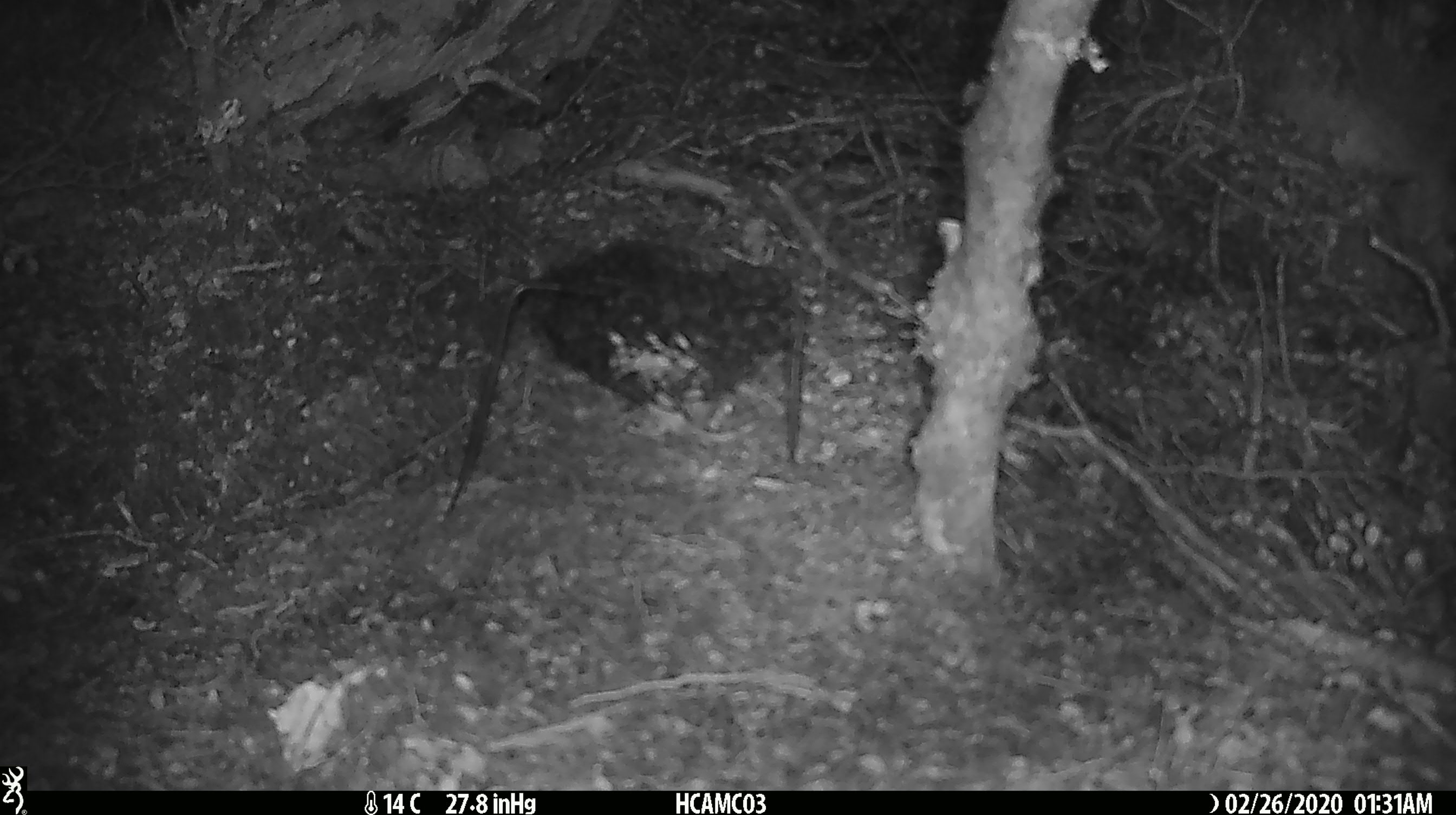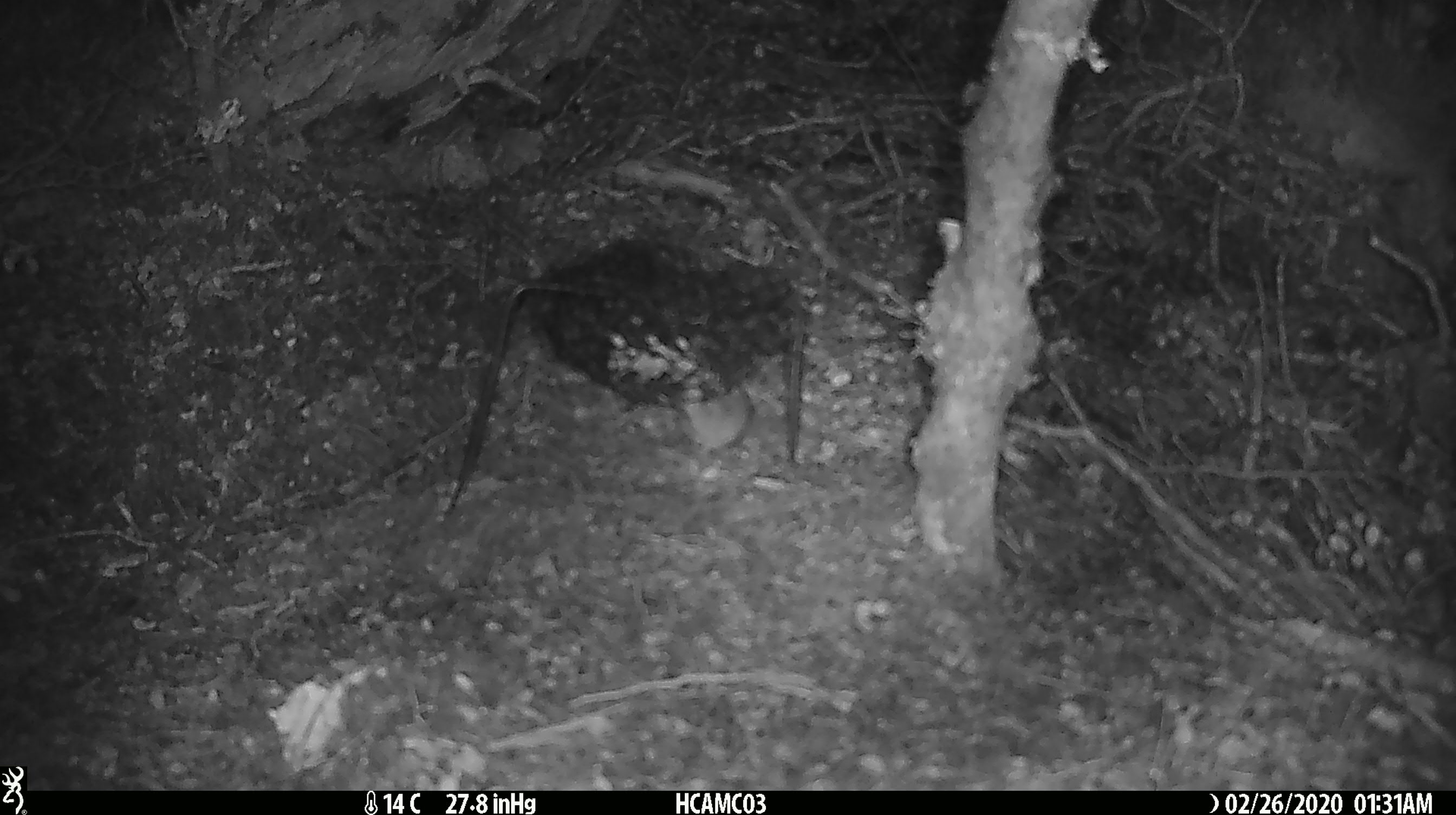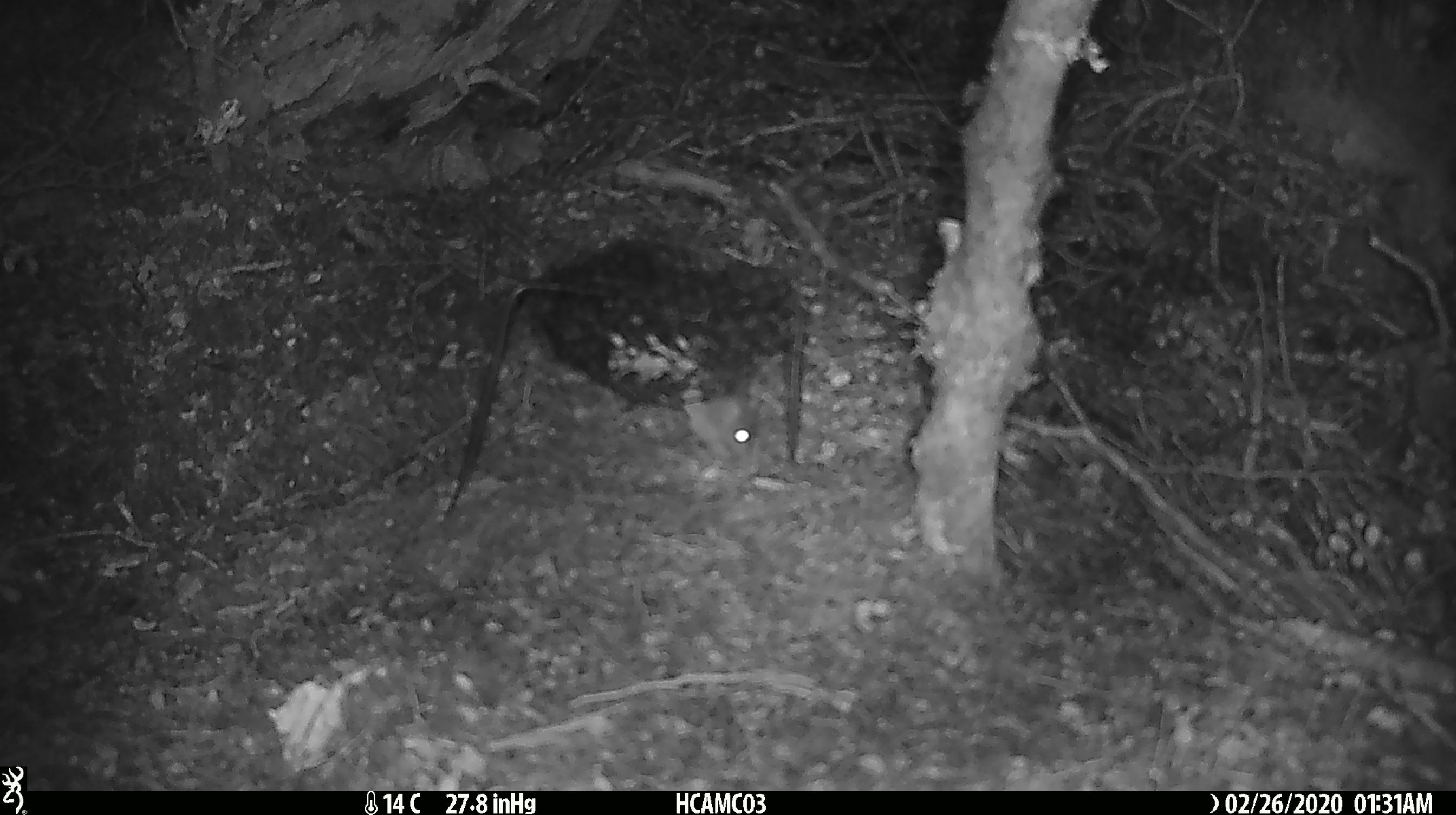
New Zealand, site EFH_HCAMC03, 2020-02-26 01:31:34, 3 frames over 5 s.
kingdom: Animalia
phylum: Chordata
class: Mammalia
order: Rodentia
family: Muridae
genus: Mus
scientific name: Mus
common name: mouse